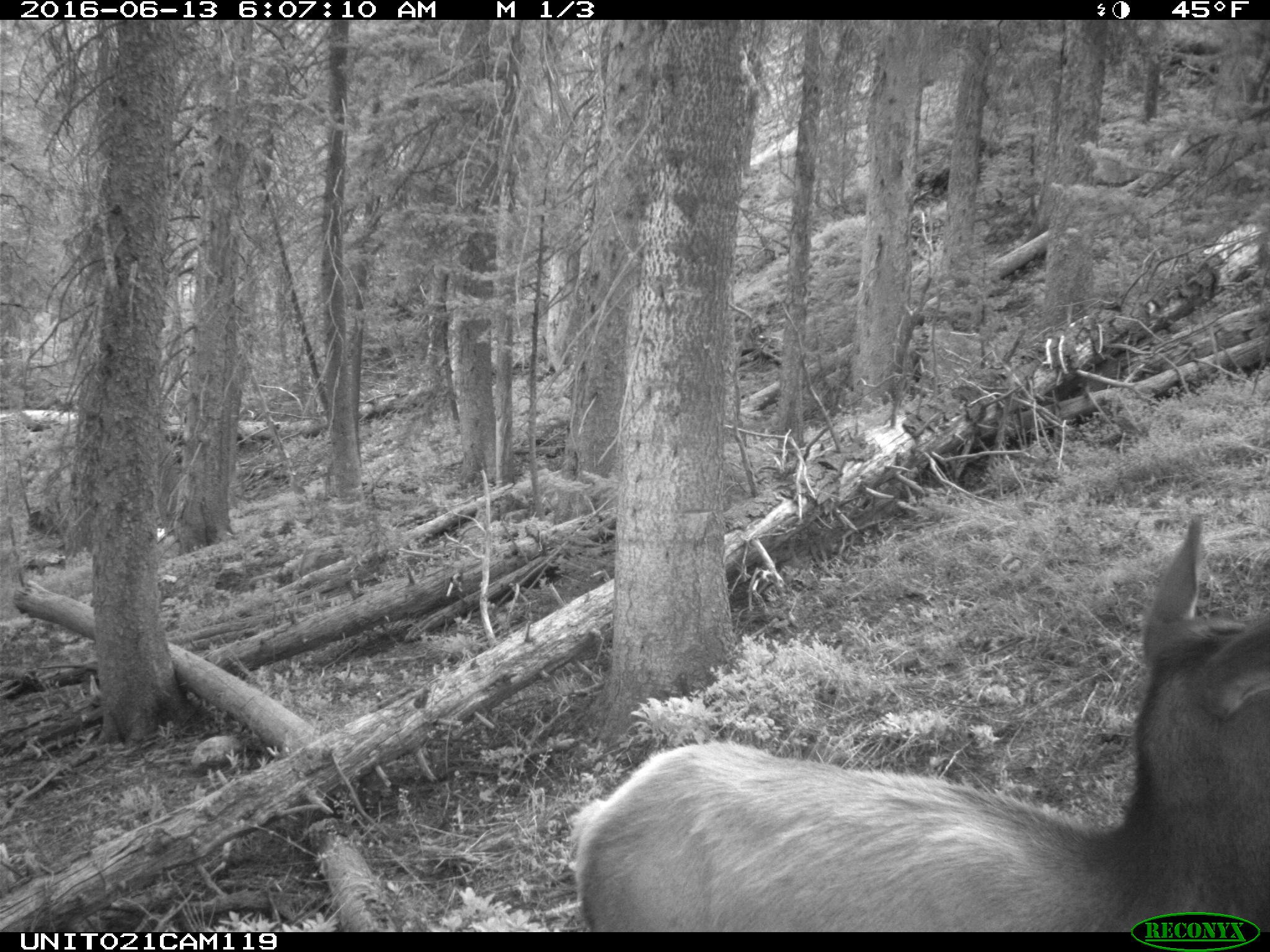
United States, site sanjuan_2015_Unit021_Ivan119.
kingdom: Animalia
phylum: Chordata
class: Mammalia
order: Artiodactyla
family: Cervidae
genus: Cervus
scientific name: Cervus elaphus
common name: red deer